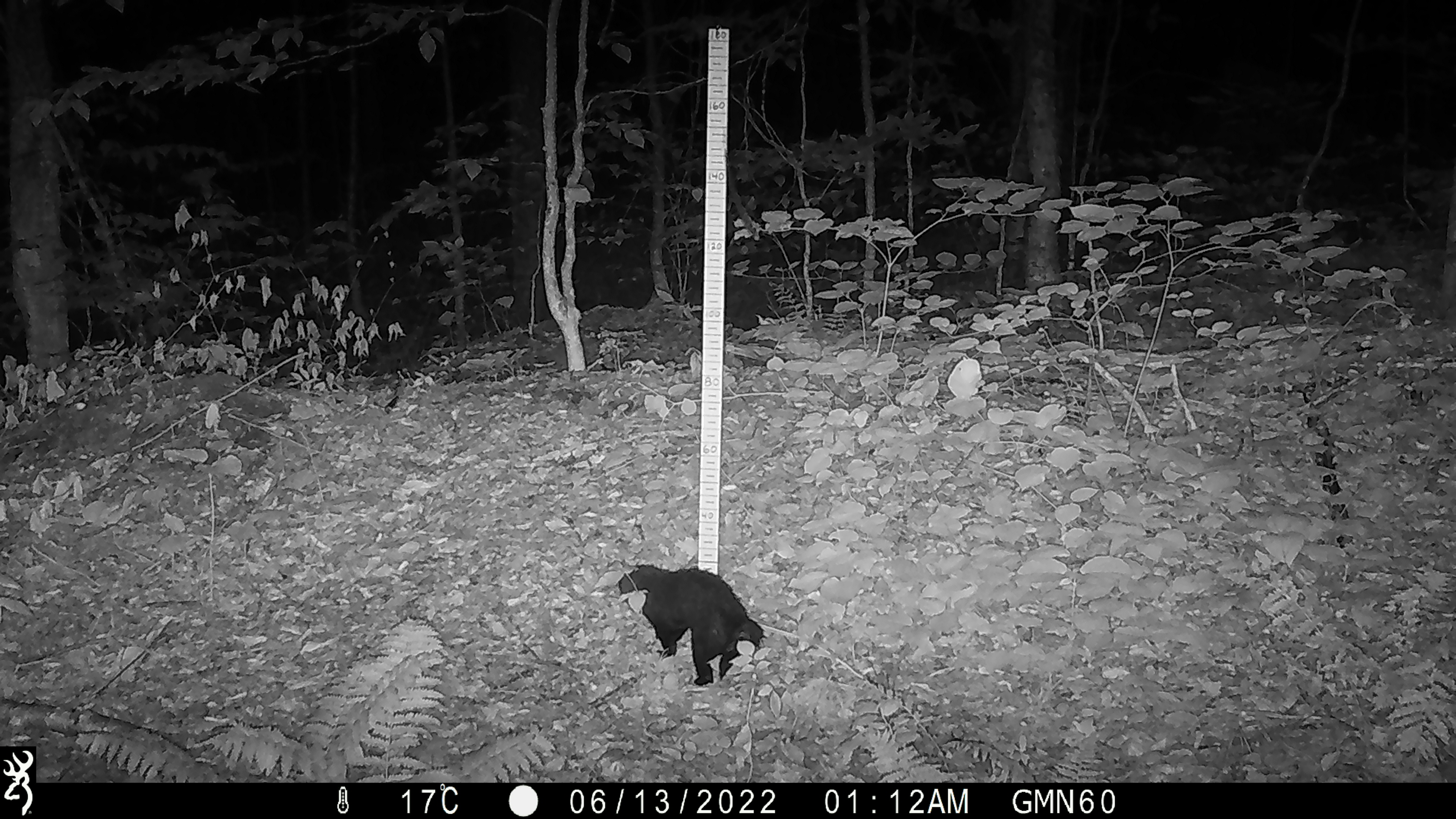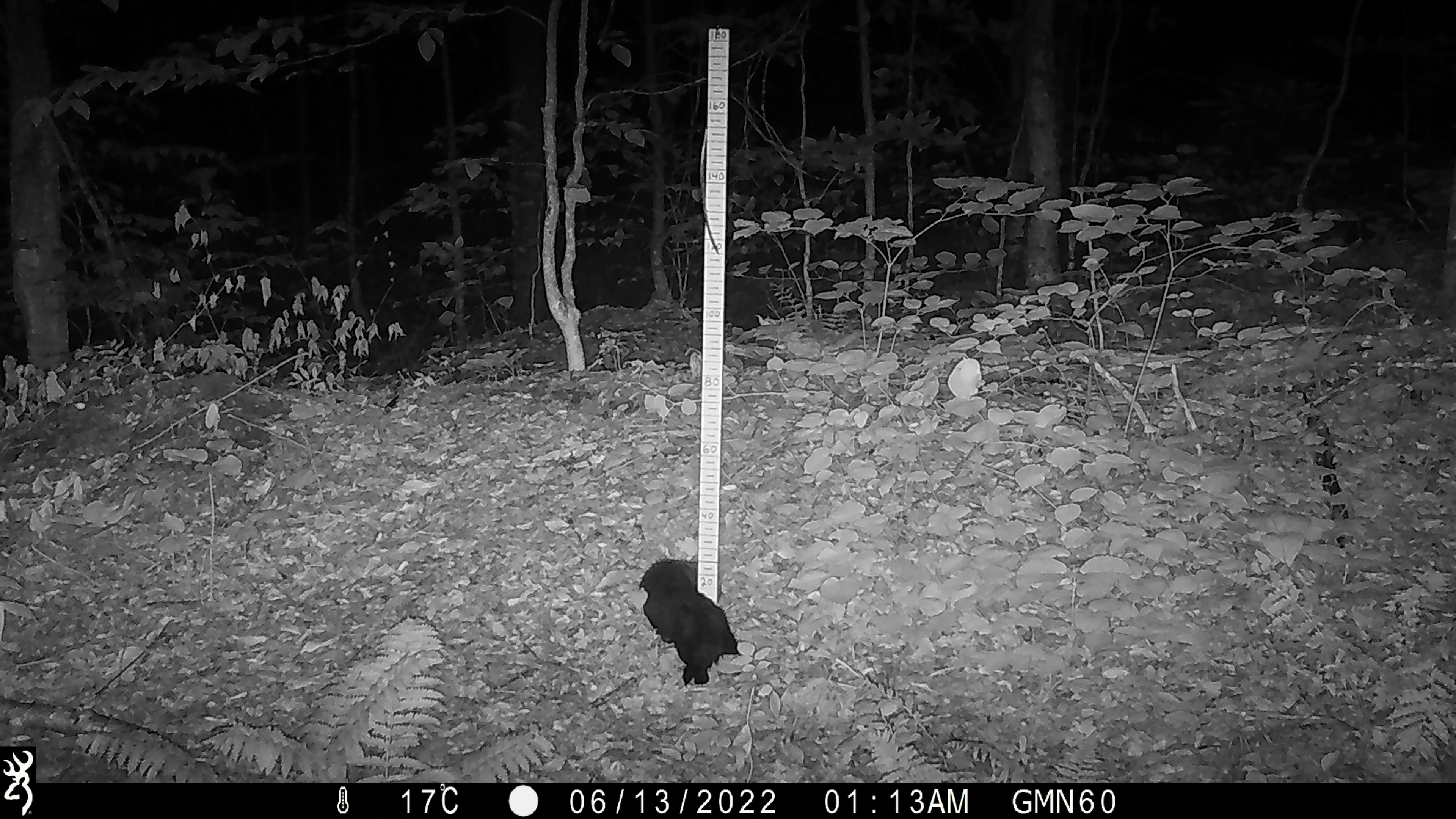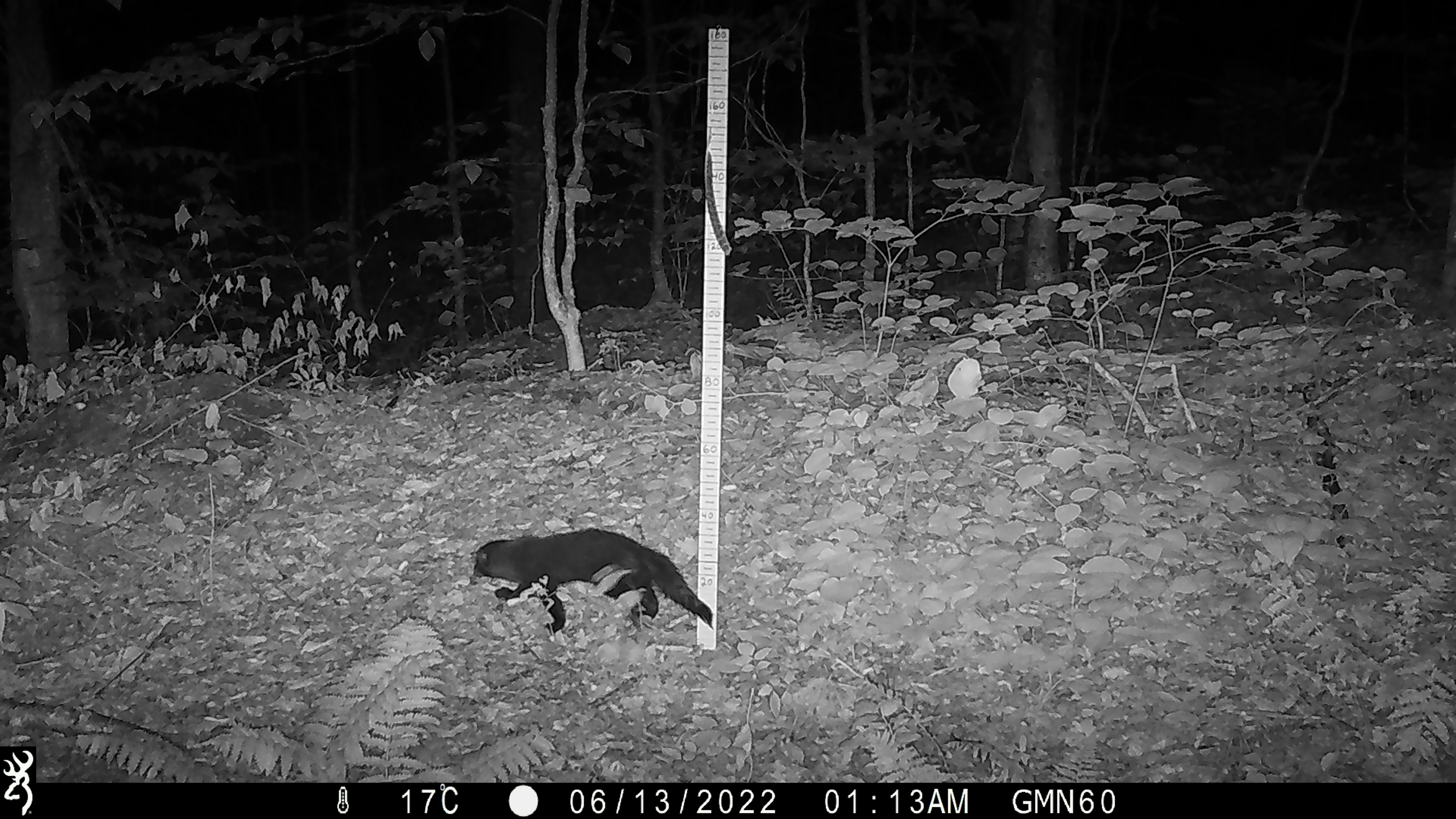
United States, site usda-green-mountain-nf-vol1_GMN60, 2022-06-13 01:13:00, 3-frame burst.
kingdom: Animalia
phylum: Chordata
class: Mammalia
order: Carnivora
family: Ursidae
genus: Ursus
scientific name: Ursus americanus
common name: black bear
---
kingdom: Animalia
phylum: Chordata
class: Mammalia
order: Carnivora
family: Mustelidae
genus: Pekania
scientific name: Pekania pennanti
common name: fisher